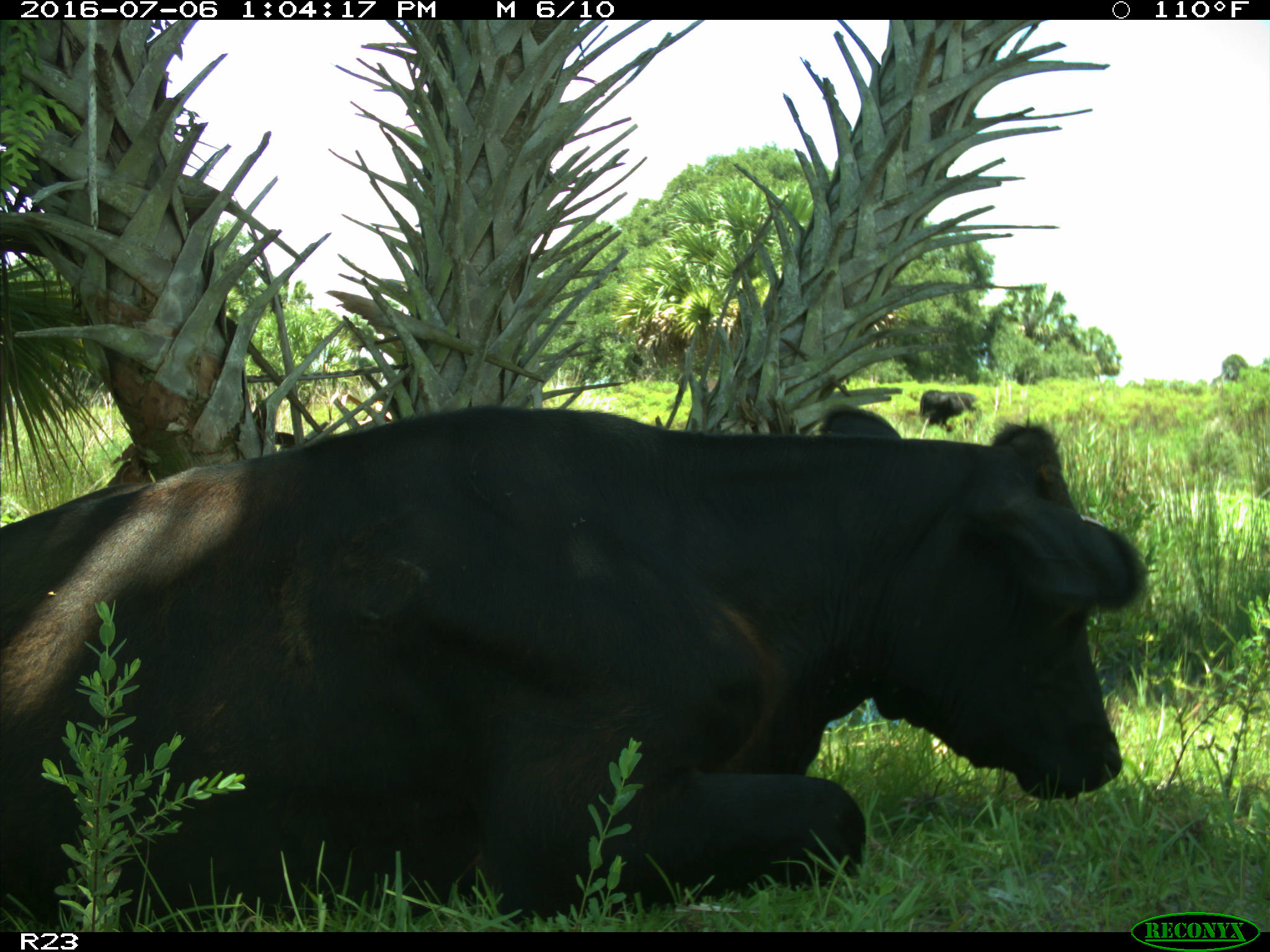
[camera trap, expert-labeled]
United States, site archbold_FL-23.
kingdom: Animalia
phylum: Chordata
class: Mammalia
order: Artiodactyla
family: Bovidae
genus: Bos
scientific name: Bos taurus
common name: domestic cow